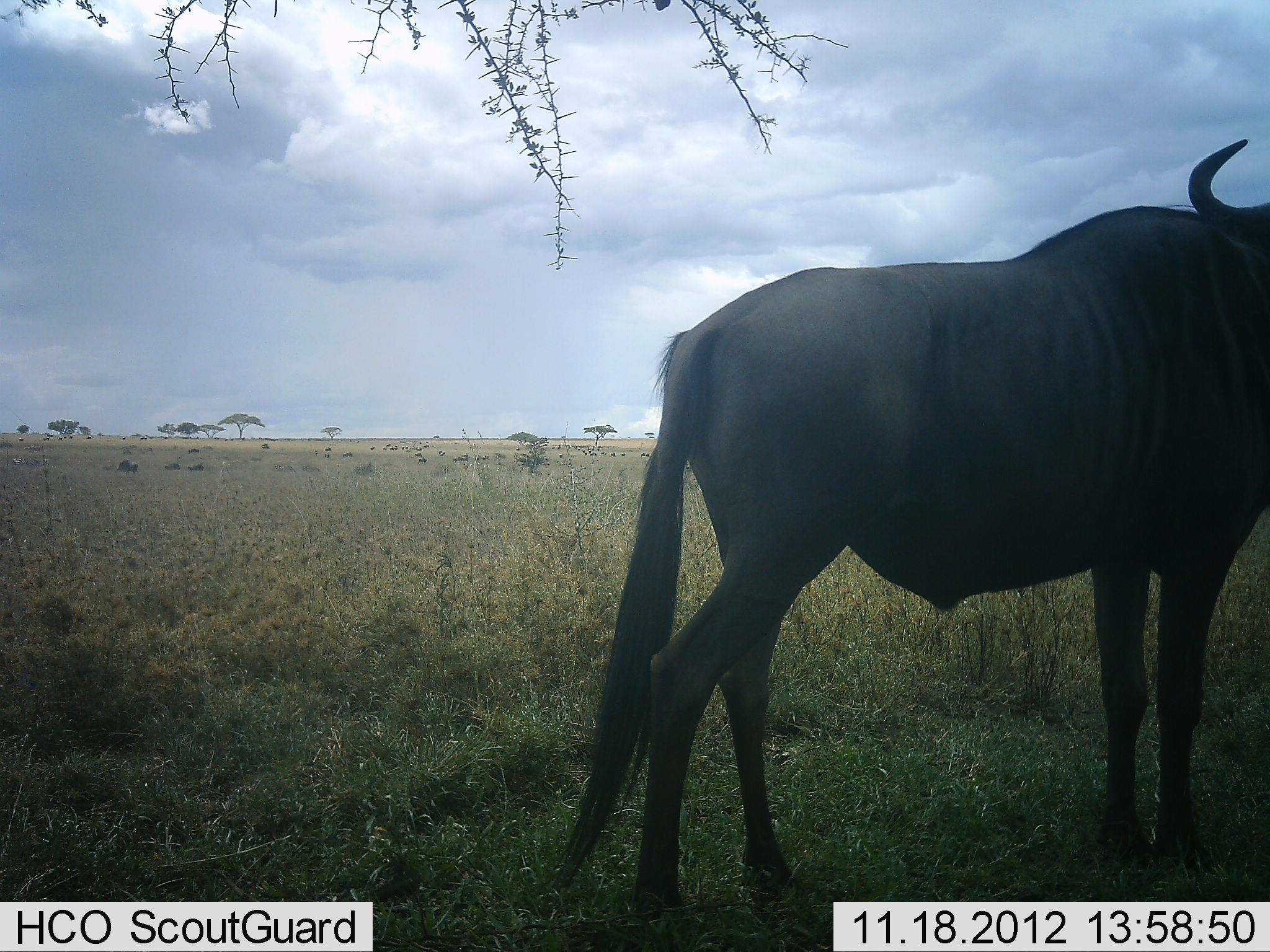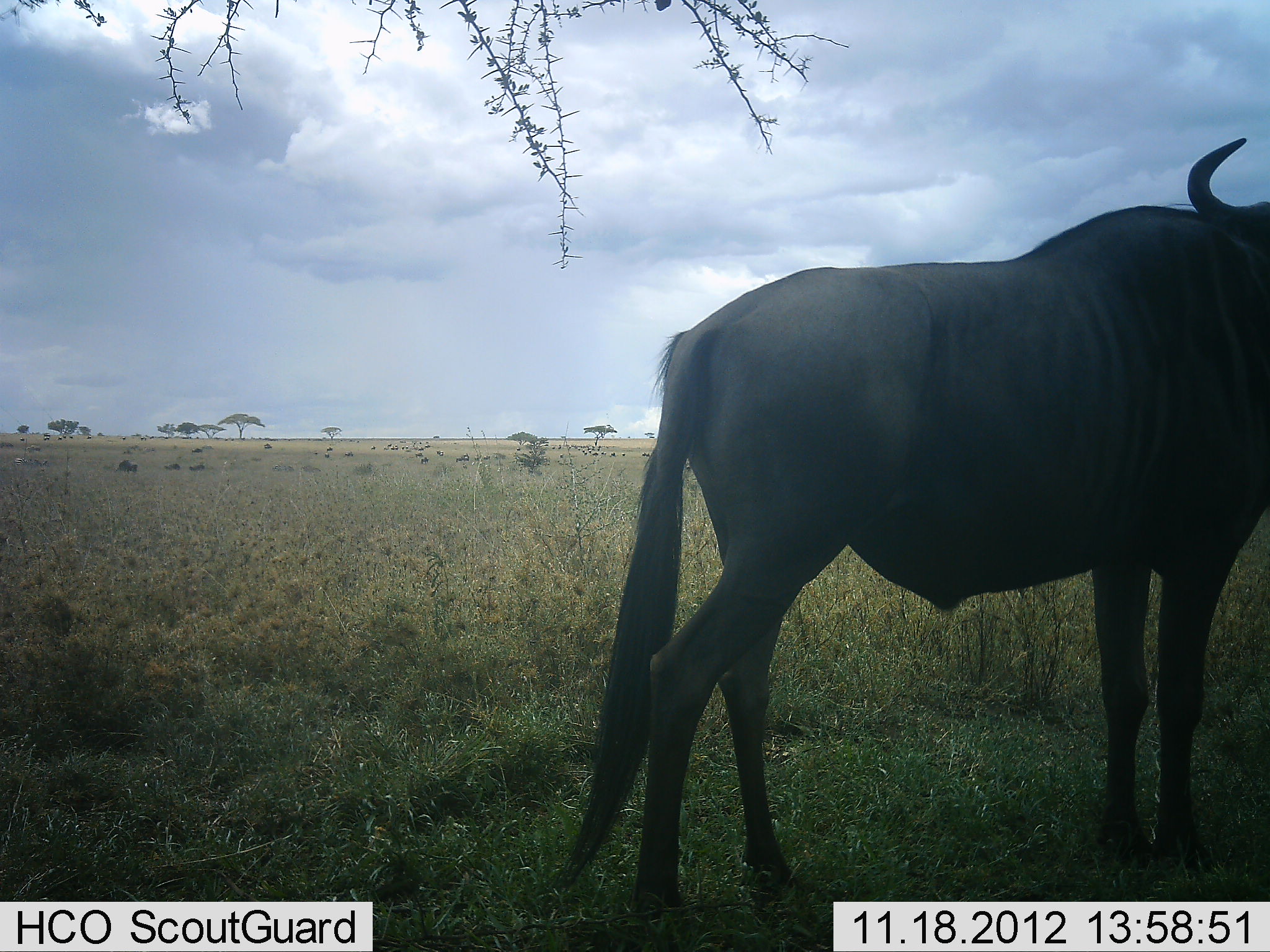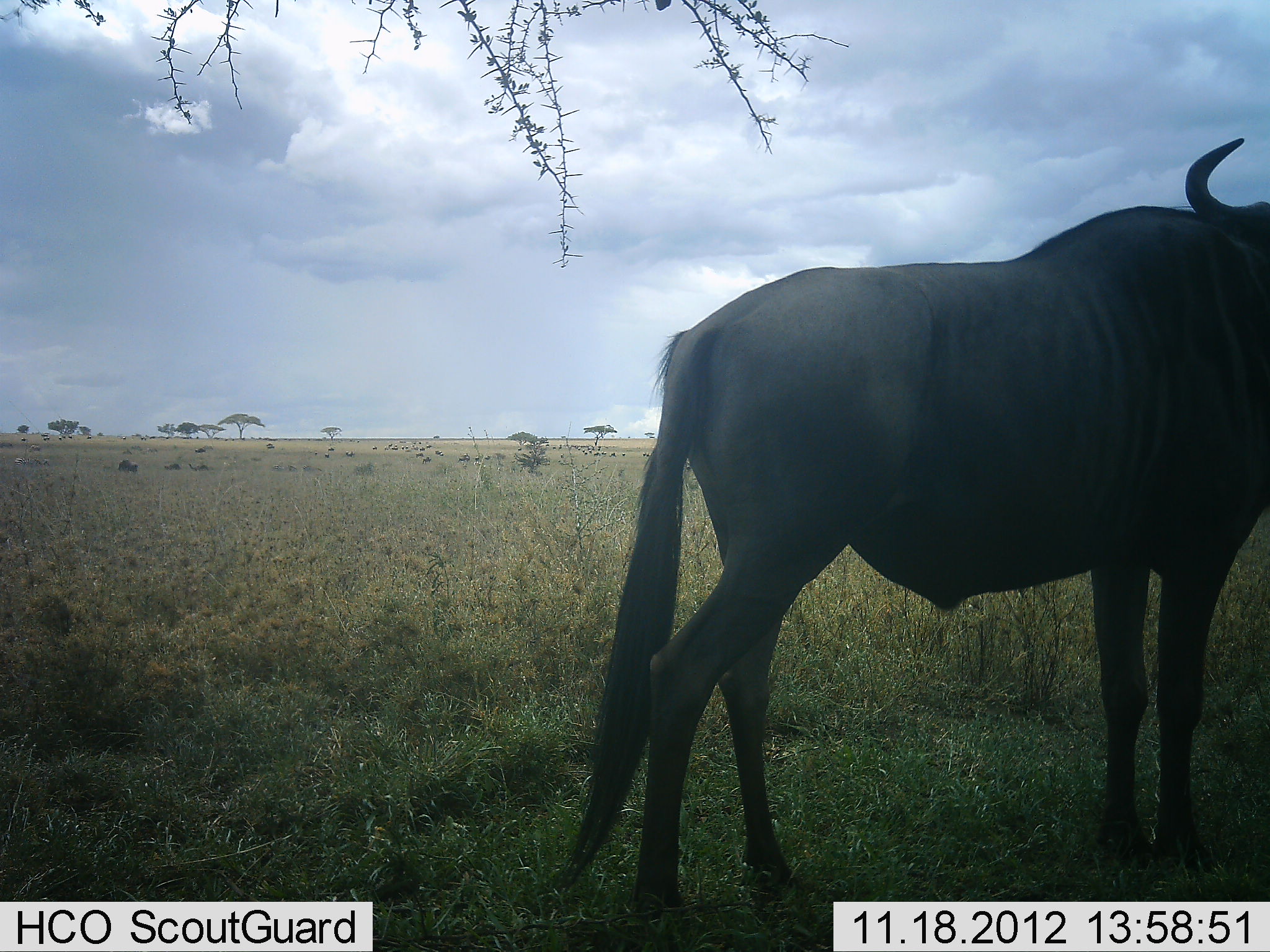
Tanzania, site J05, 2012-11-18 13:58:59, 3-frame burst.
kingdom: Animalia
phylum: Chordata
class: Mammalia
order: Artiodactyla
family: Bovidae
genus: Connochaetes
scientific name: Connochaetes taurinus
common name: blue wildebeest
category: wildebeest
Wildebeest (blue wildebeest) (Connochaetes taurinus), count 1. Behavior (volunteer vote fractions): standing 100%, resting 20%, moving 20%, interacting 0%. Young present (vote fraction): 0%. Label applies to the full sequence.